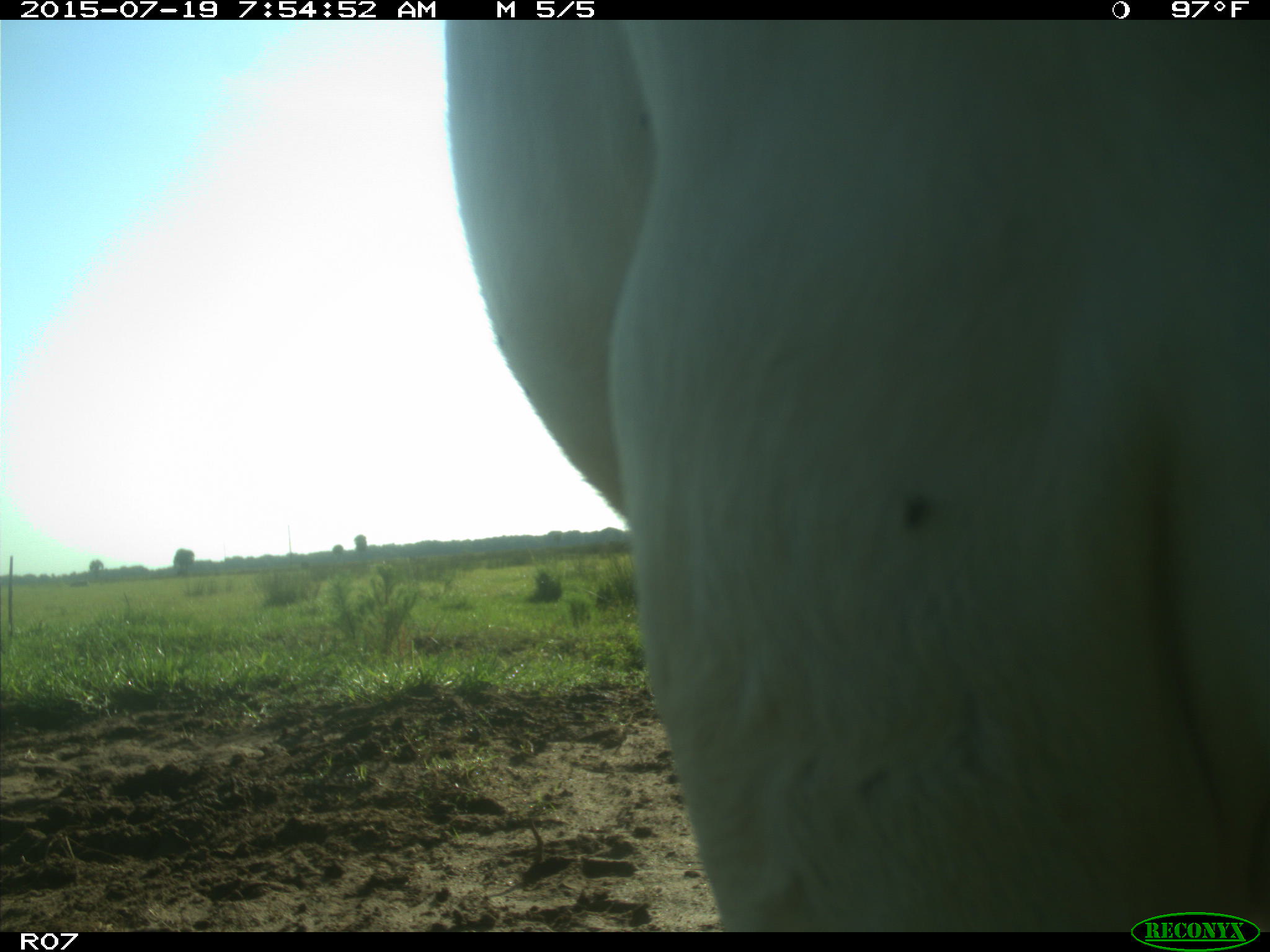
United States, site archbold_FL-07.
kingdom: Animalia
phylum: Chordata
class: Mammalia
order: Artiodactyla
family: Bovidae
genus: Bos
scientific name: Bos taurus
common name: domestic cow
Bos taurus (domestic cow).